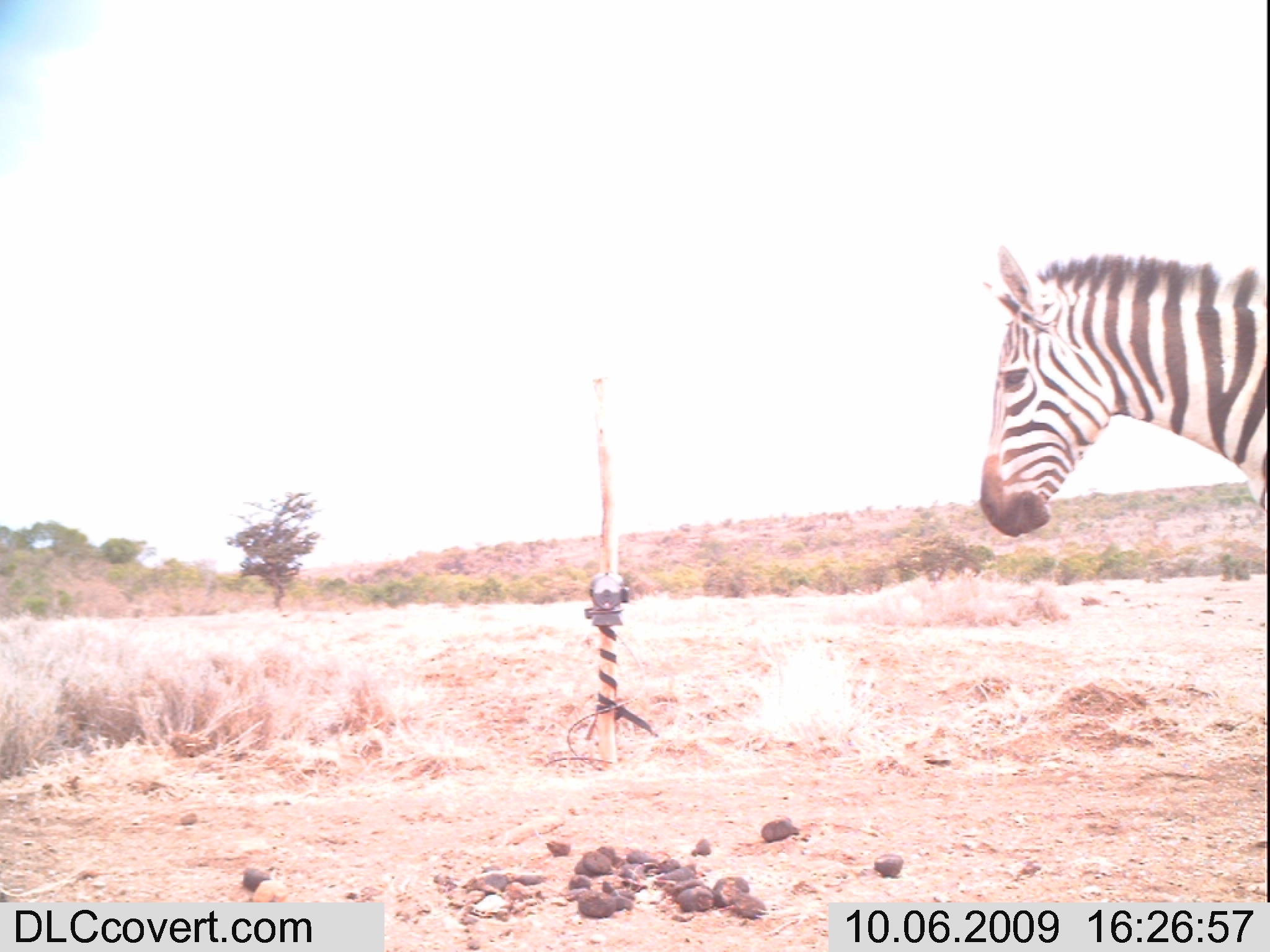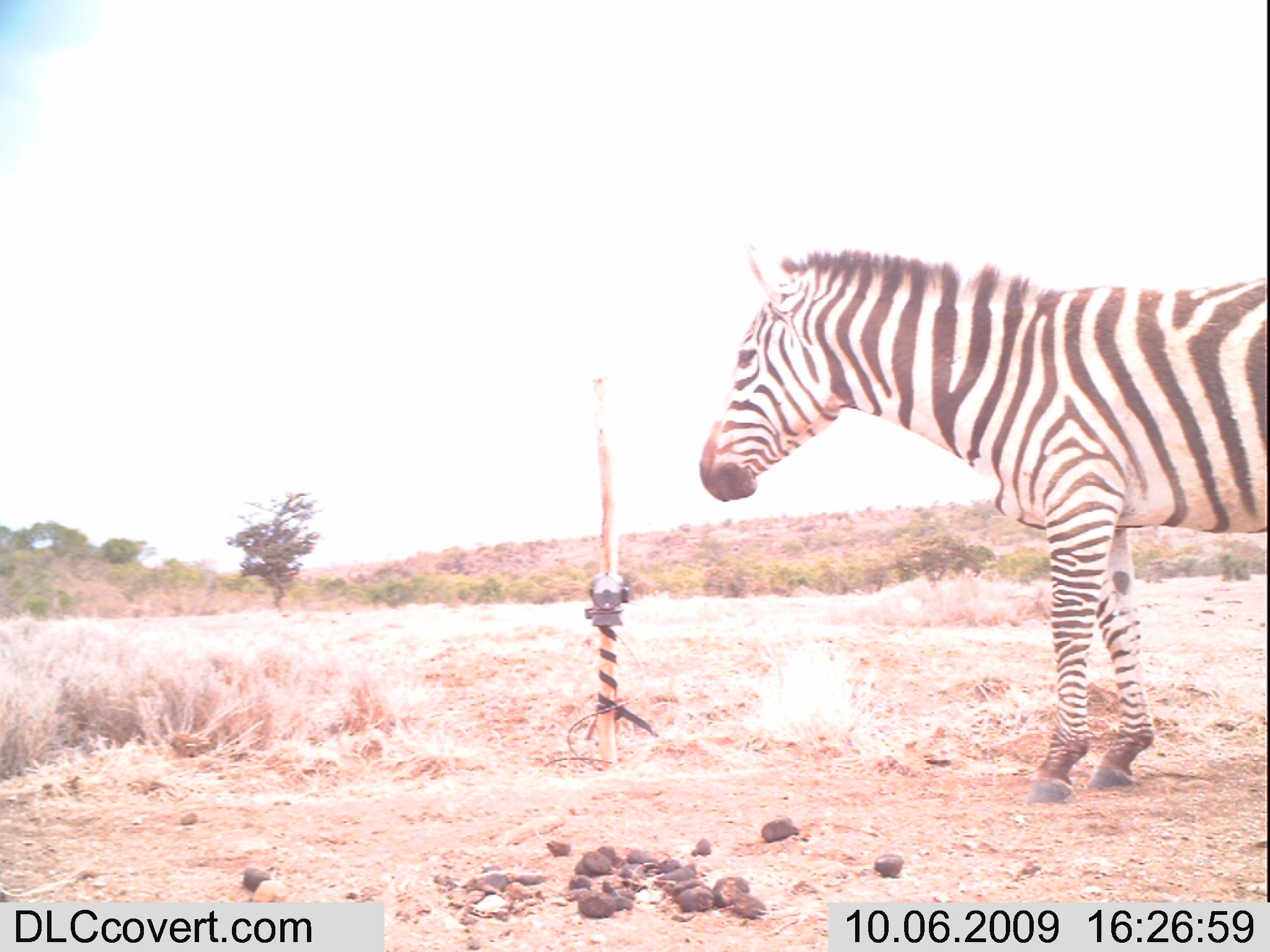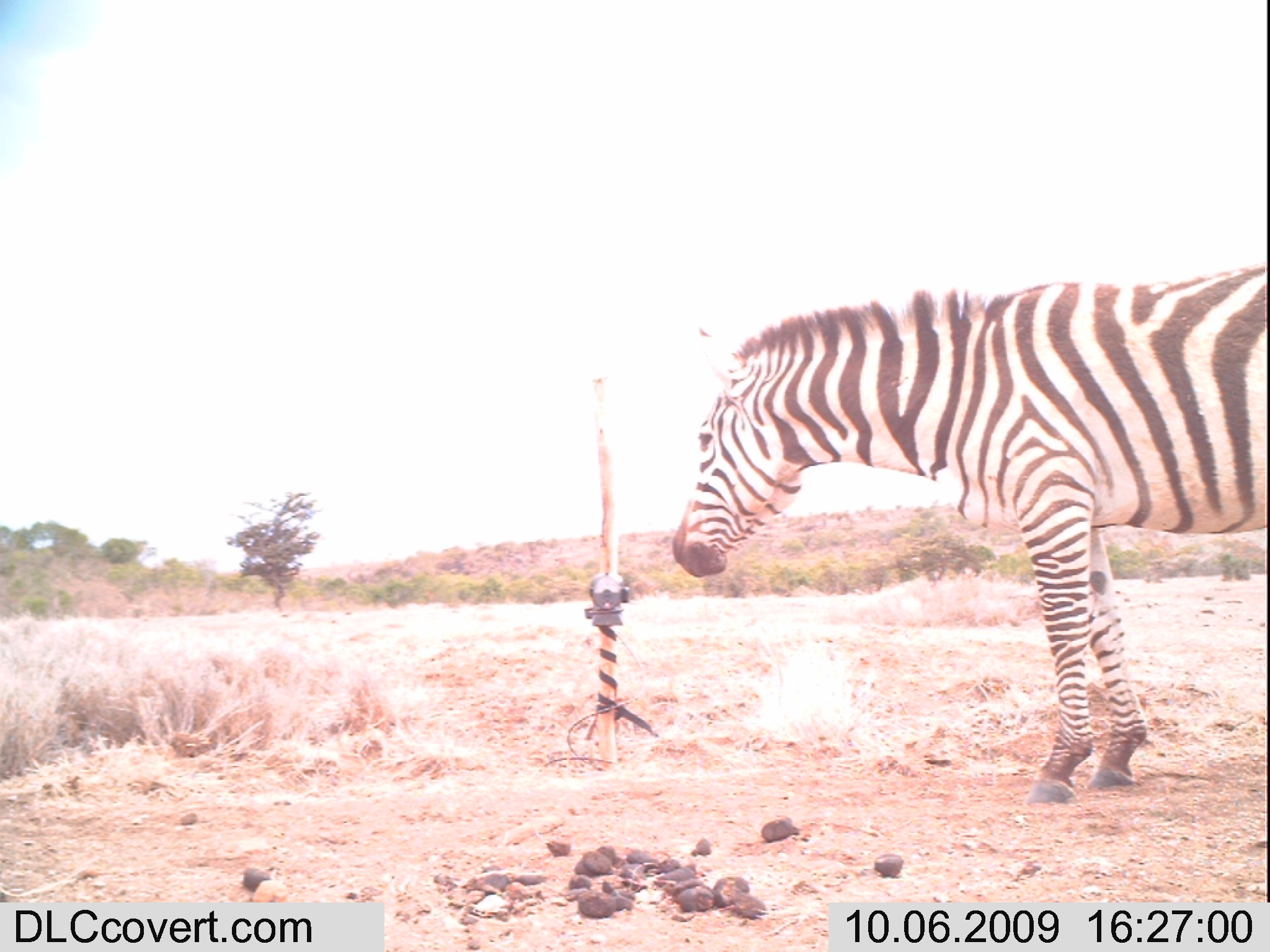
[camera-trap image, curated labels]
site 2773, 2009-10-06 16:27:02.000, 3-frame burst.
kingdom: Animalia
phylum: Chordata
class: Mammalia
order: Perissodactyla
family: Equidae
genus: Equus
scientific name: Equus quagga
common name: plains zebra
Equus quagga (plains zebra), count 1.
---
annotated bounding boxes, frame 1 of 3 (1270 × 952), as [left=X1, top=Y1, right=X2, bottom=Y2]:
equus quagga: [left=954, top=233, right=1270, bottom=552]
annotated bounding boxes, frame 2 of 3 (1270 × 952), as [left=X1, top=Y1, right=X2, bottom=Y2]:
equus quagga: [left=694, top=236, right=1270, bottom=804]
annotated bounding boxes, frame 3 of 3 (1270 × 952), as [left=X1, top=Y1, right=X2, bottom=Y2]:
equus quagga: [left=669, top=261, right=1270, bottom=802]